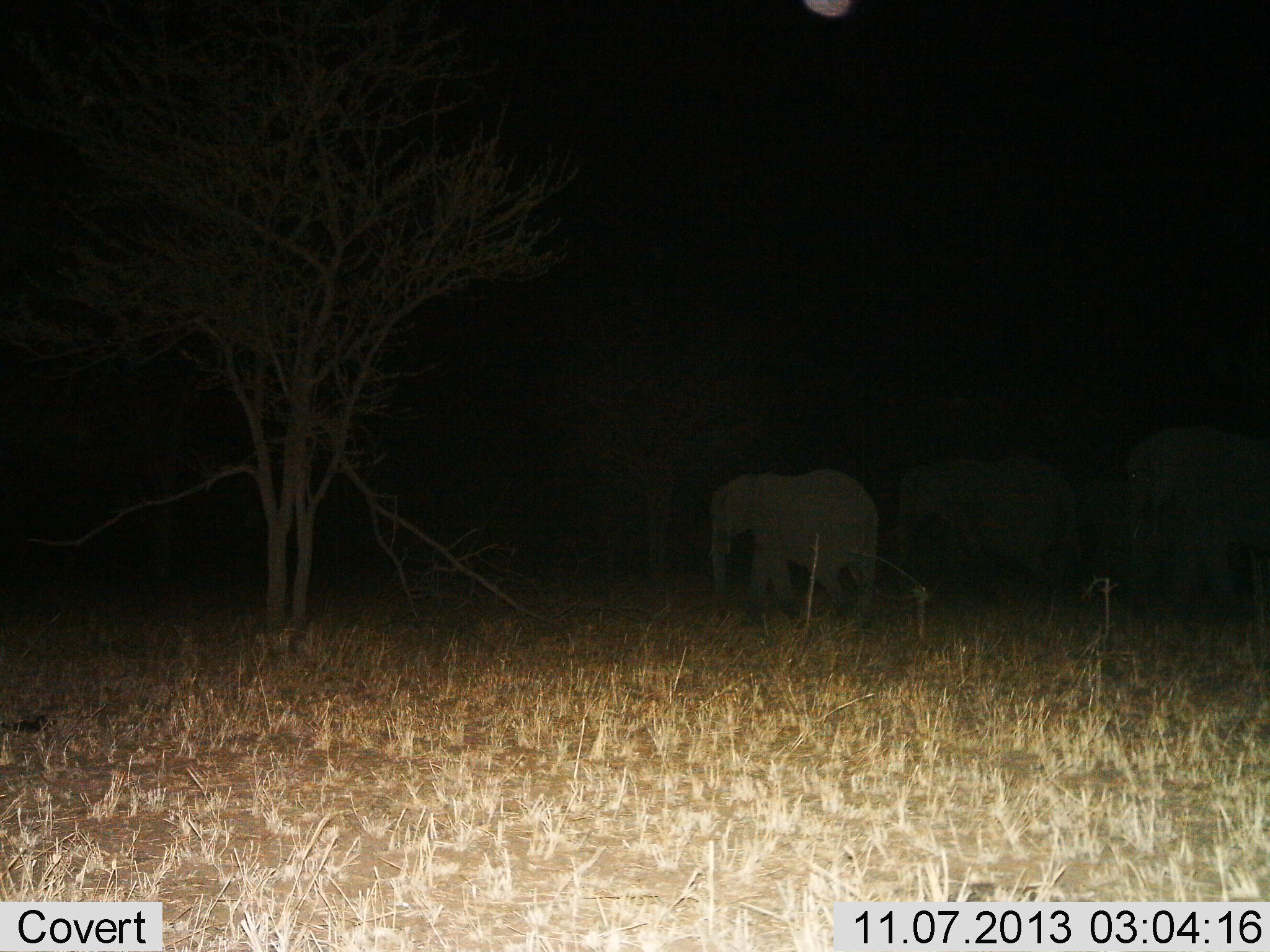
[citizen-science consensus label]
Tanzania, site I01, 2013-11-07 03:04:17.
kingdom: Animalia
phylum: Chordata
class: Mammalia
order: Proboscidea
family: Elephantidae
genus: Loxodonta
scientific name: Loxodonta africana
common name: african bush elephant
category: elephant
Elephant (african bush elephant) (Loxodonta africana), count 4. Behavior (volunteer vote fractions): standing 50%, resting 0%, moving 60%, interacting 0%. Young present (vote fraction): 10%. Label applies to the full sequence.